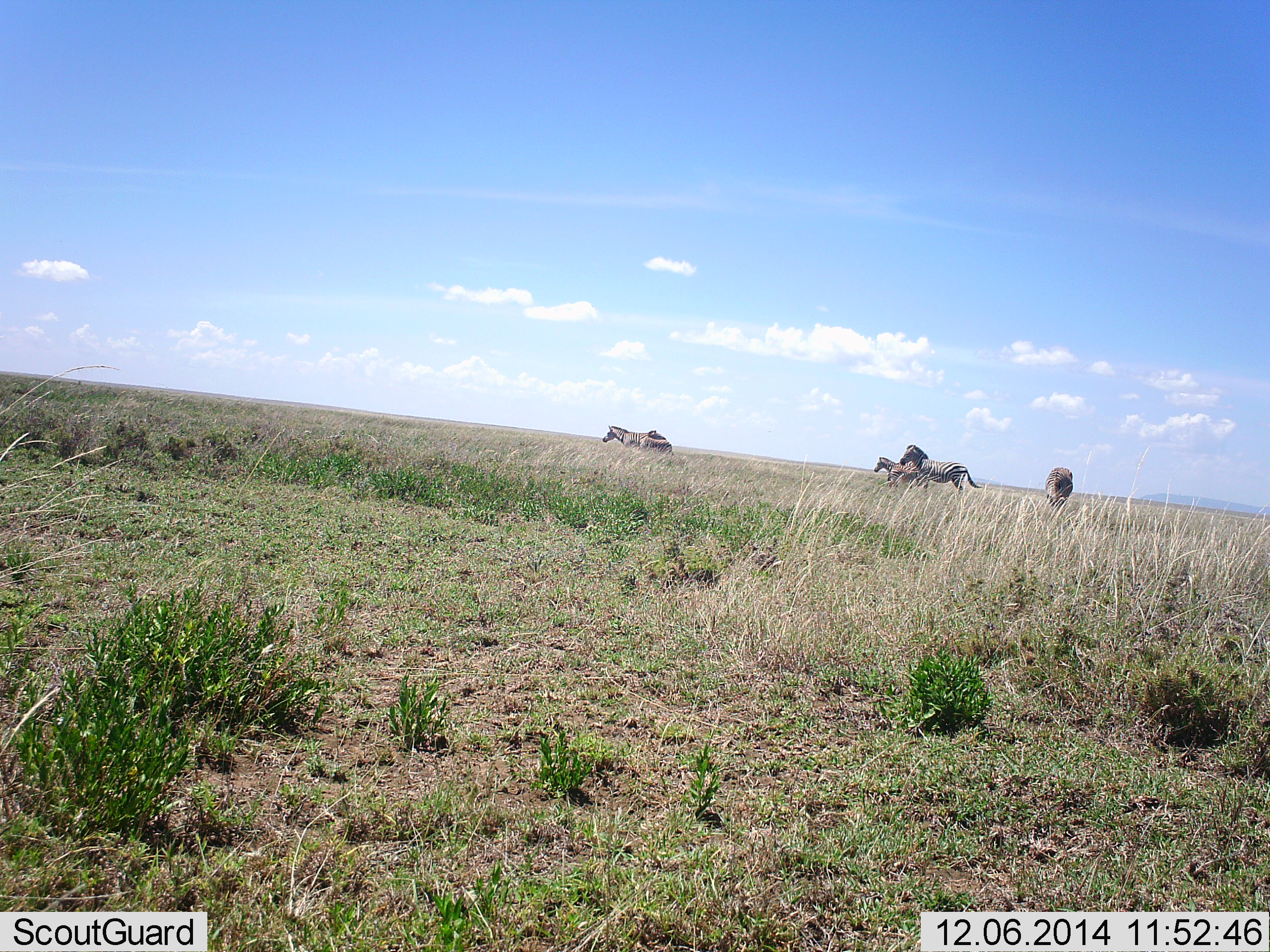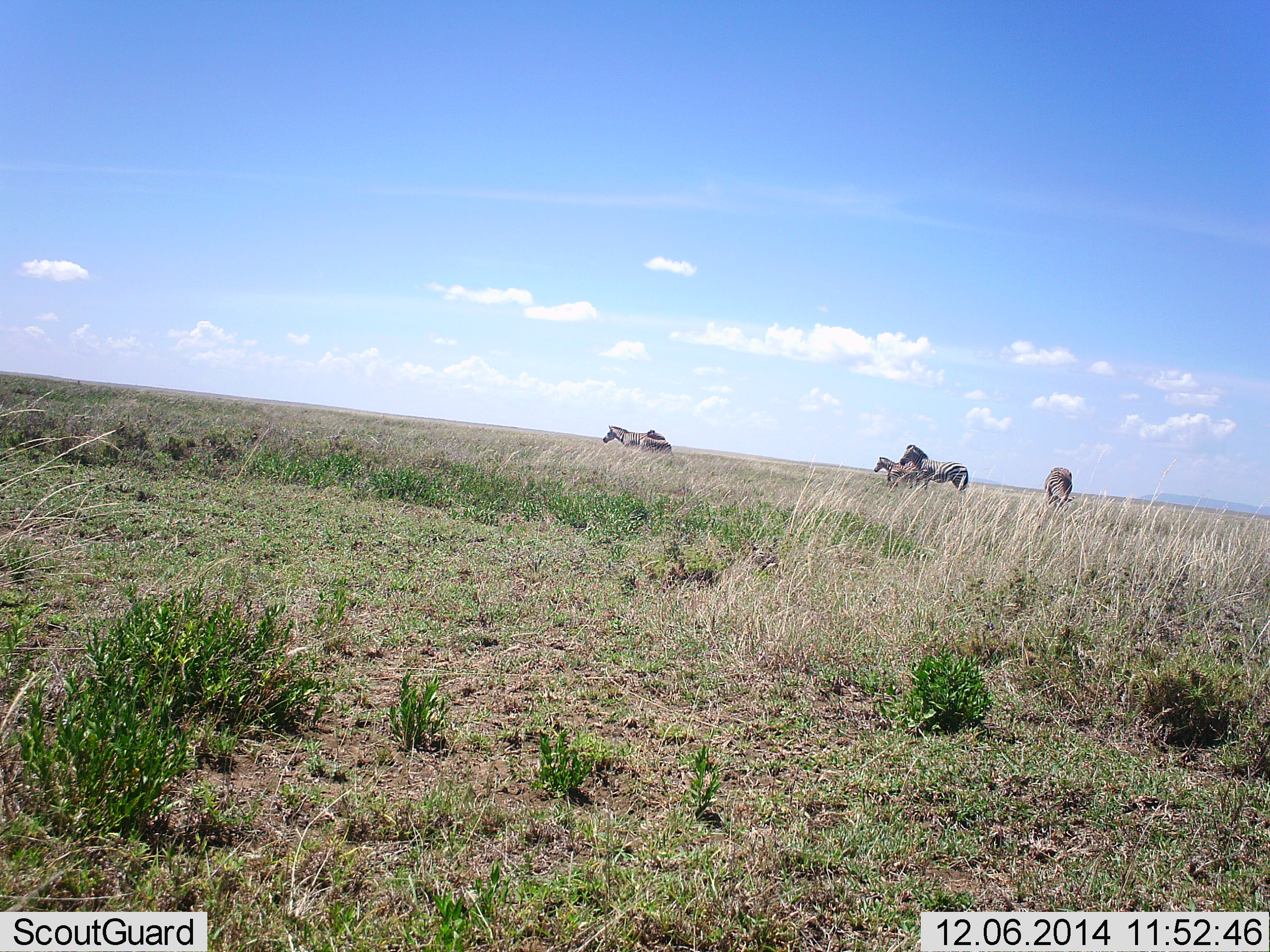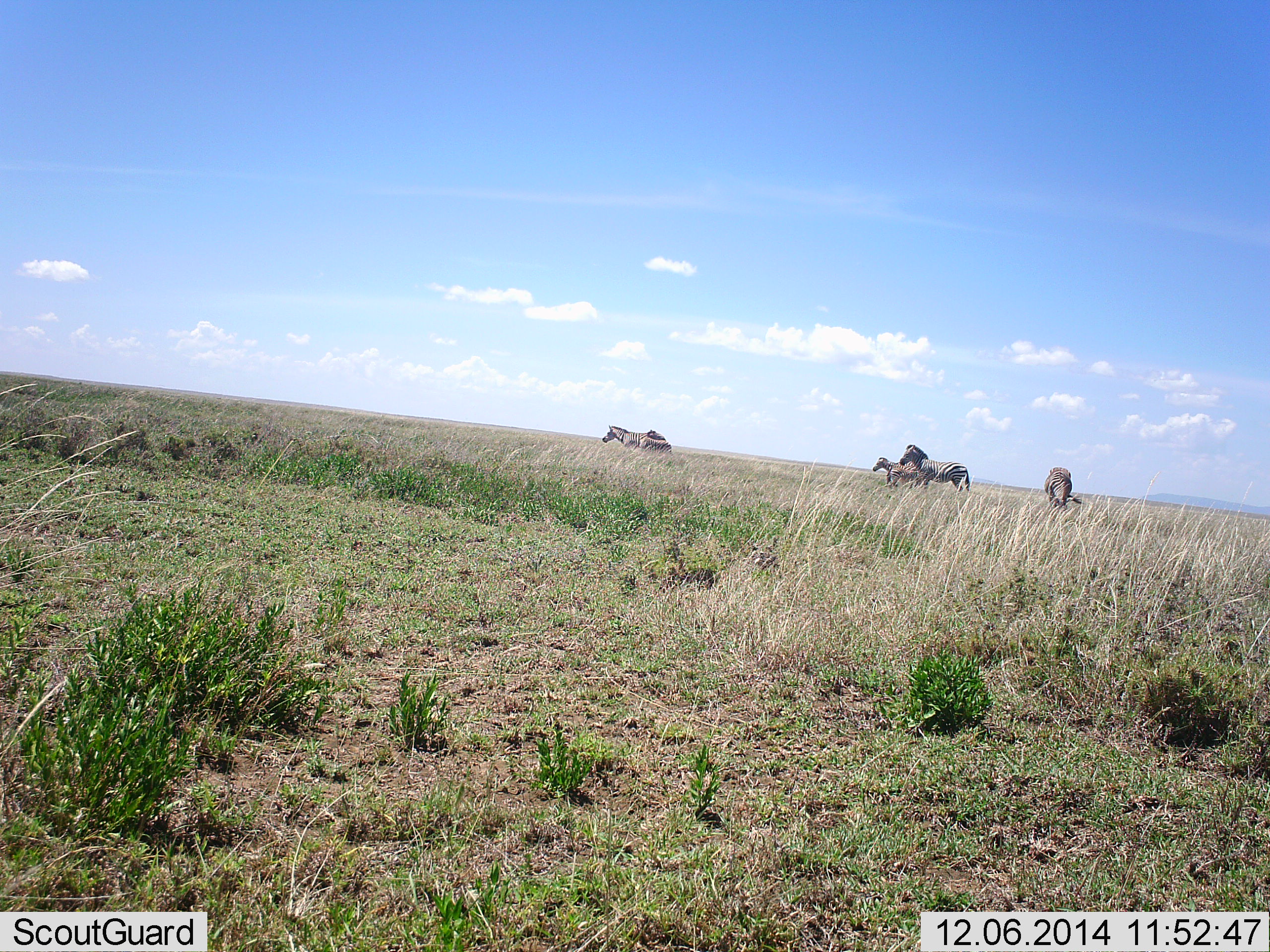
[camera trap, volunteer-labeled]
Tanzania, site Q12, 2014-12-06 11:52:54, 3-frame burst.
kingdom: Animalia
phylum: Chordata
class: Mammalia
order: Perissodactyla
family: Equidae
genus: Equus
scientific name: Equus quagga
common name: plains zebra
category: zebra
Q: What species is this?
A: Zebra (plains zebra) (Equus quagga).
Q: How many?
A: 5.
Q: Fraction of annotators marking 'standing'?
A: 80%.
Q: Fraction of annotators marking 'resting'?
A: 0%.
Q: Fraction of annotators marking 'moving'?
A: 20%.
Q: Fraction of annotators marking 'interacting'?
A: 0%.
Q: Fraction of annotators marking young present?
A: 10%.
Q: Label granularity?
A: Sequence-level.